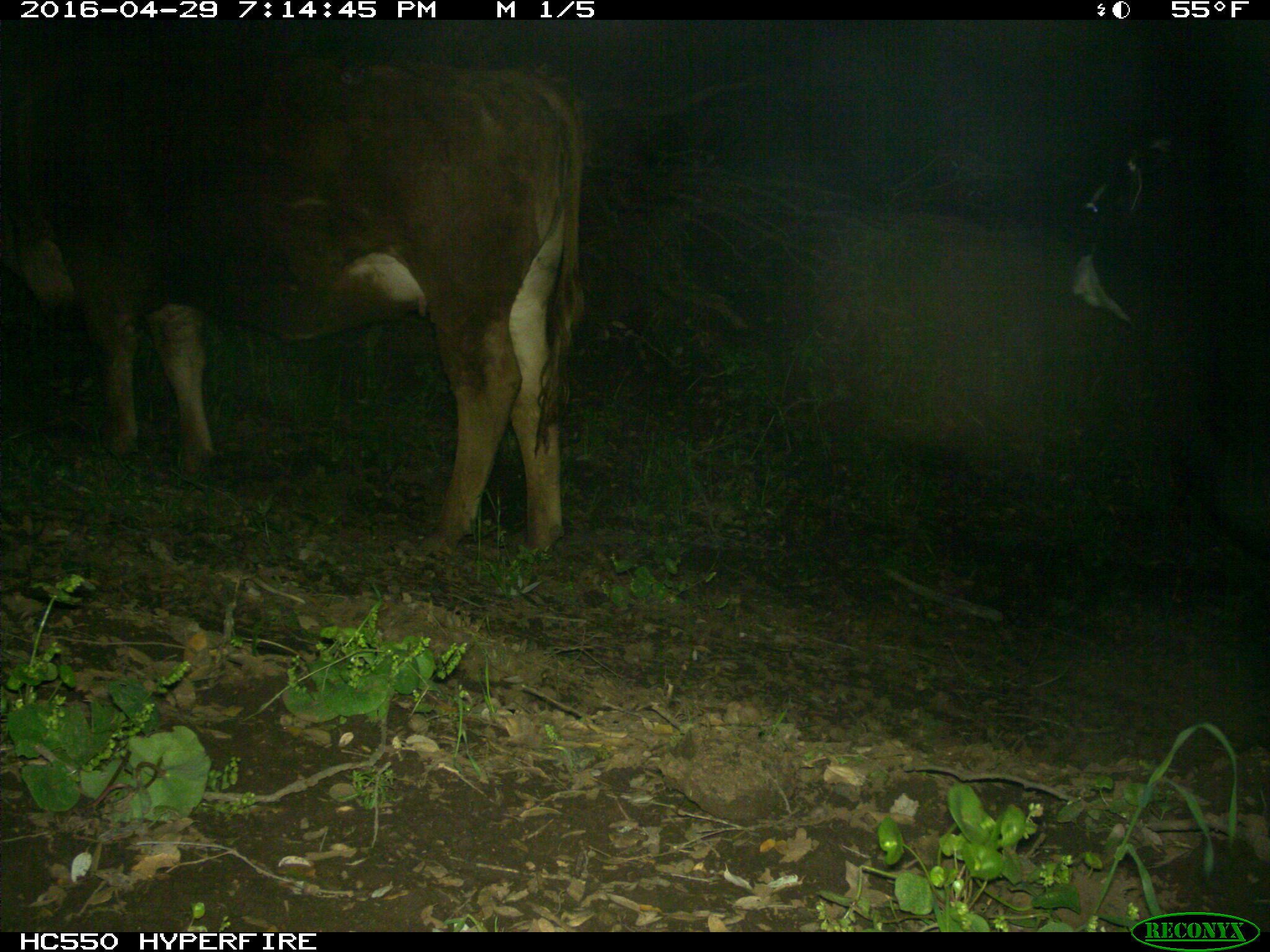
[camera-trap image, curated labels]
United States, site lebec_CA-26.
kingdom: Animalia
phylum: Chordata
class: Mammalia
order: Artiodactyla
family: Bovidae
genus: Bos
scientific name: Bos taurus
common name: domestic cow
Bos taurus (domestic cow).